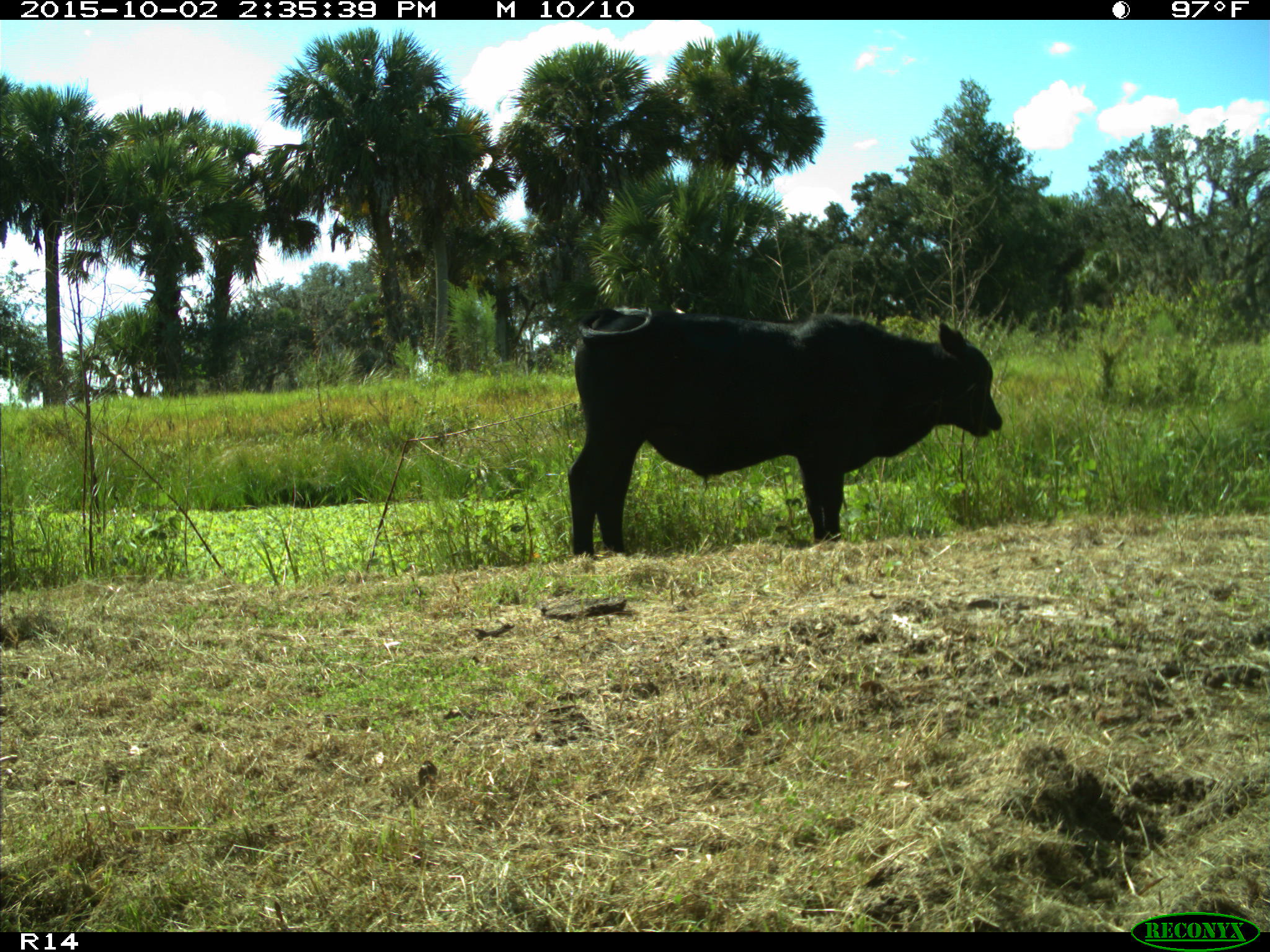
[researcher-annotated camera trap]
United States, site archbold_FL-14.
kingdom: Animalia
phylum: Chordata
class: Mammalia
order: Artiodactyla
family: Bovidae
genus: Bos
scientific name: Bos taurus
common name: domestic cow